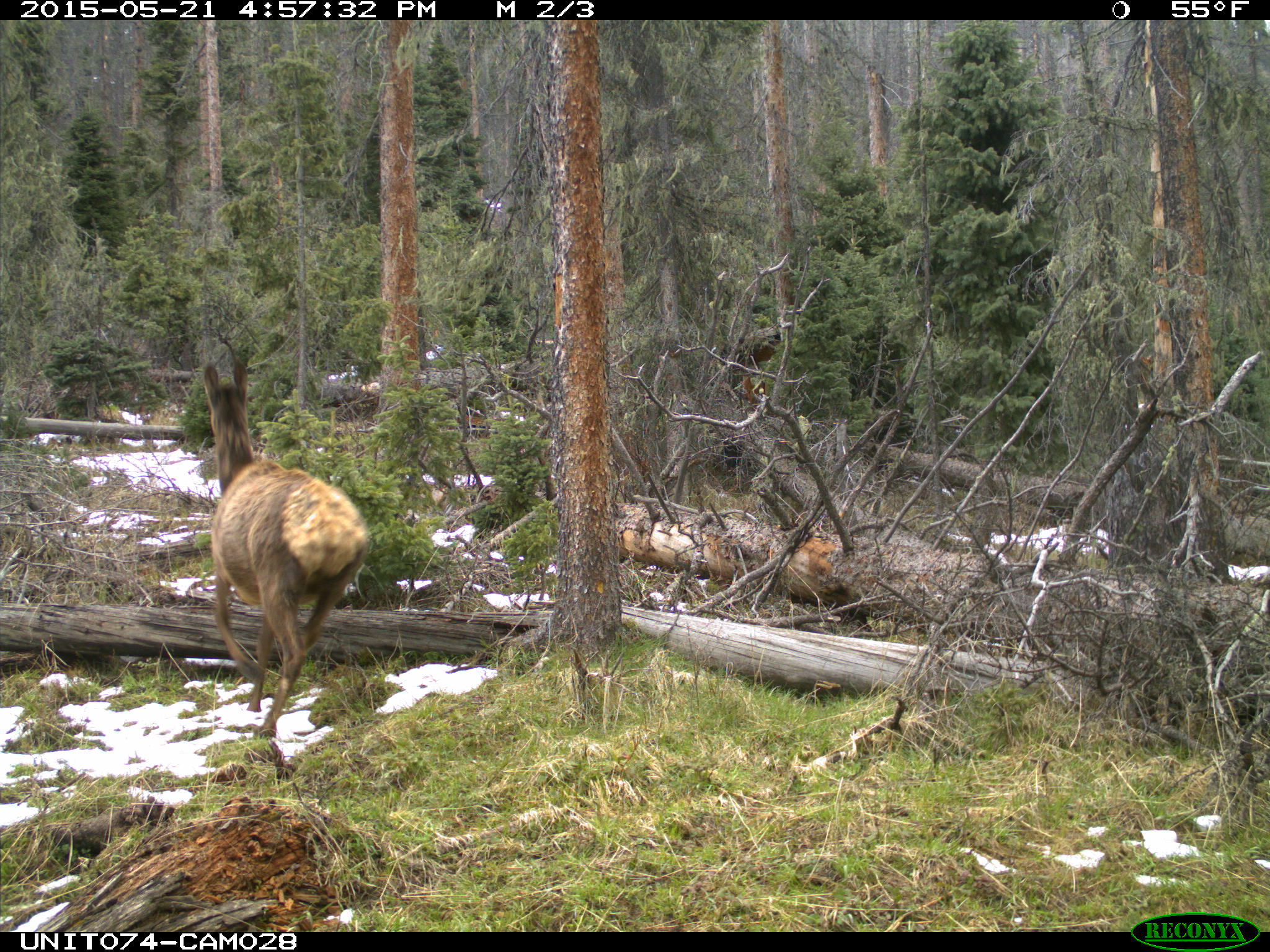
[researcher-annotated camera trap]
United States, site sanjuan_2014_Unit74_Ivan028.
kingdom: Animalia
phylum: Chordata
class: Mammalia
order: Artiodactyla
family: Cervidae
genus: Cervus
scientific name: Cervus elaphus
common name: red deer